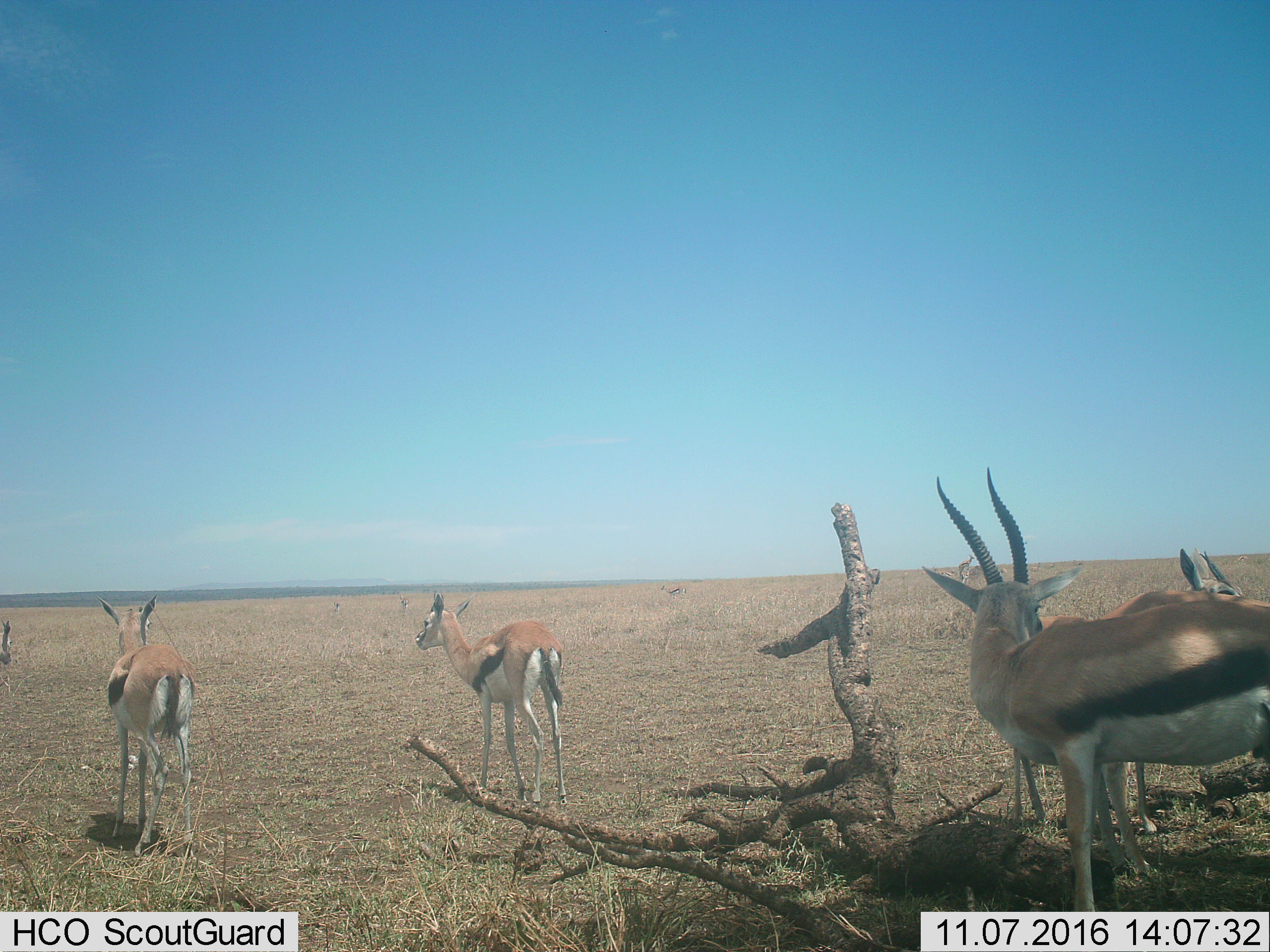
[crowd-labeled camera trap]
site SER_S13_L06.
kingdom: Animalia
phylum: Chordata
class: Mammalia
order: Artiodactyla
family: Bovidae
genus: Eudorcas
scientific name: Eudorcas thomsonii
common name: thomson's gazelle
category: gazellethomsons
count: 9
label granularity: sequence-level